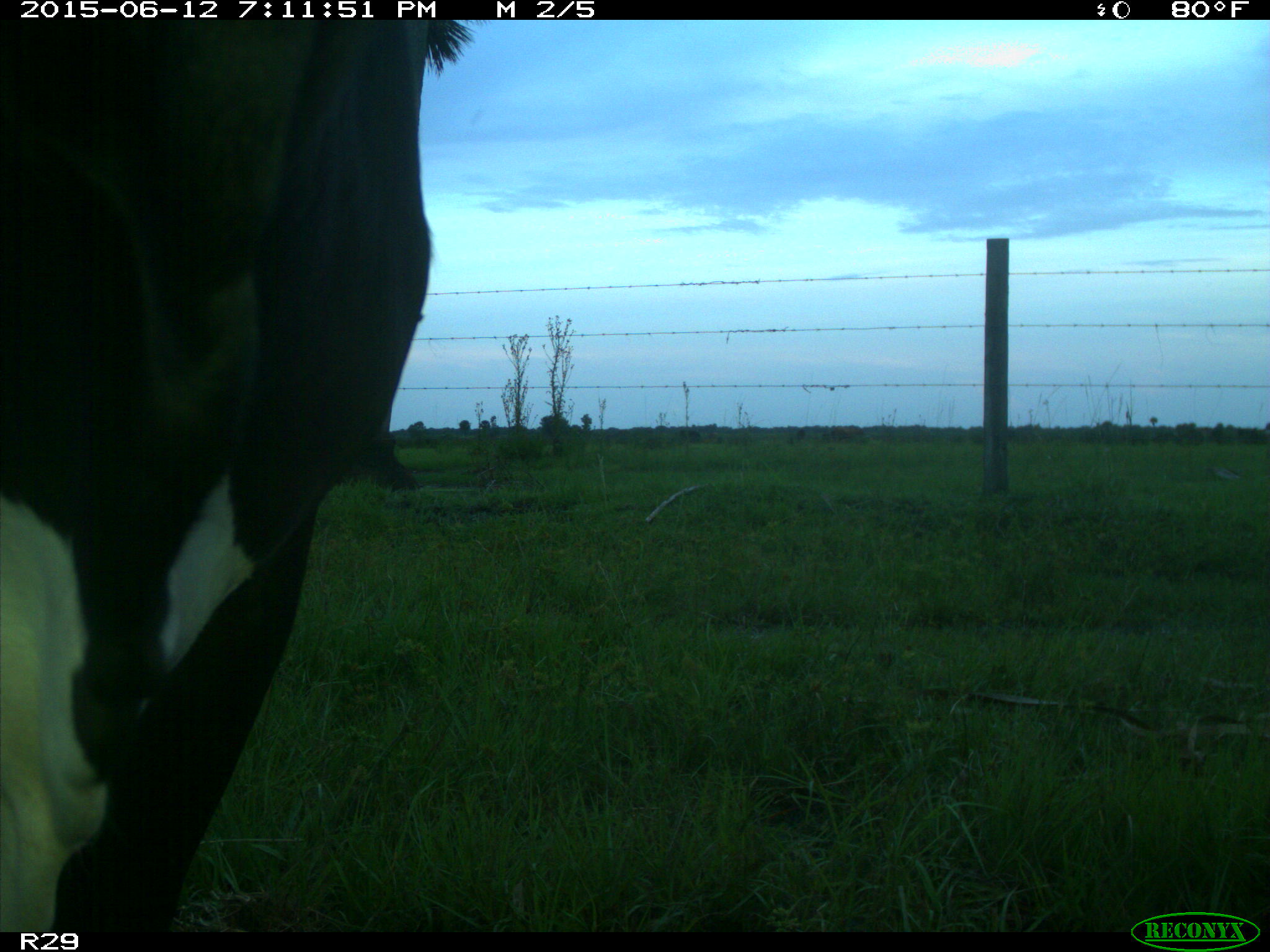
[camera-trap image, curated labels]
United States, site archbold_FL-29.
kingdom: Animalia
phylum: Chordata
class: Mammalia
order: Artiodactyla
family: Bovidae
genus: Bos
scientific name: Bos taurus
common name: domestic cow